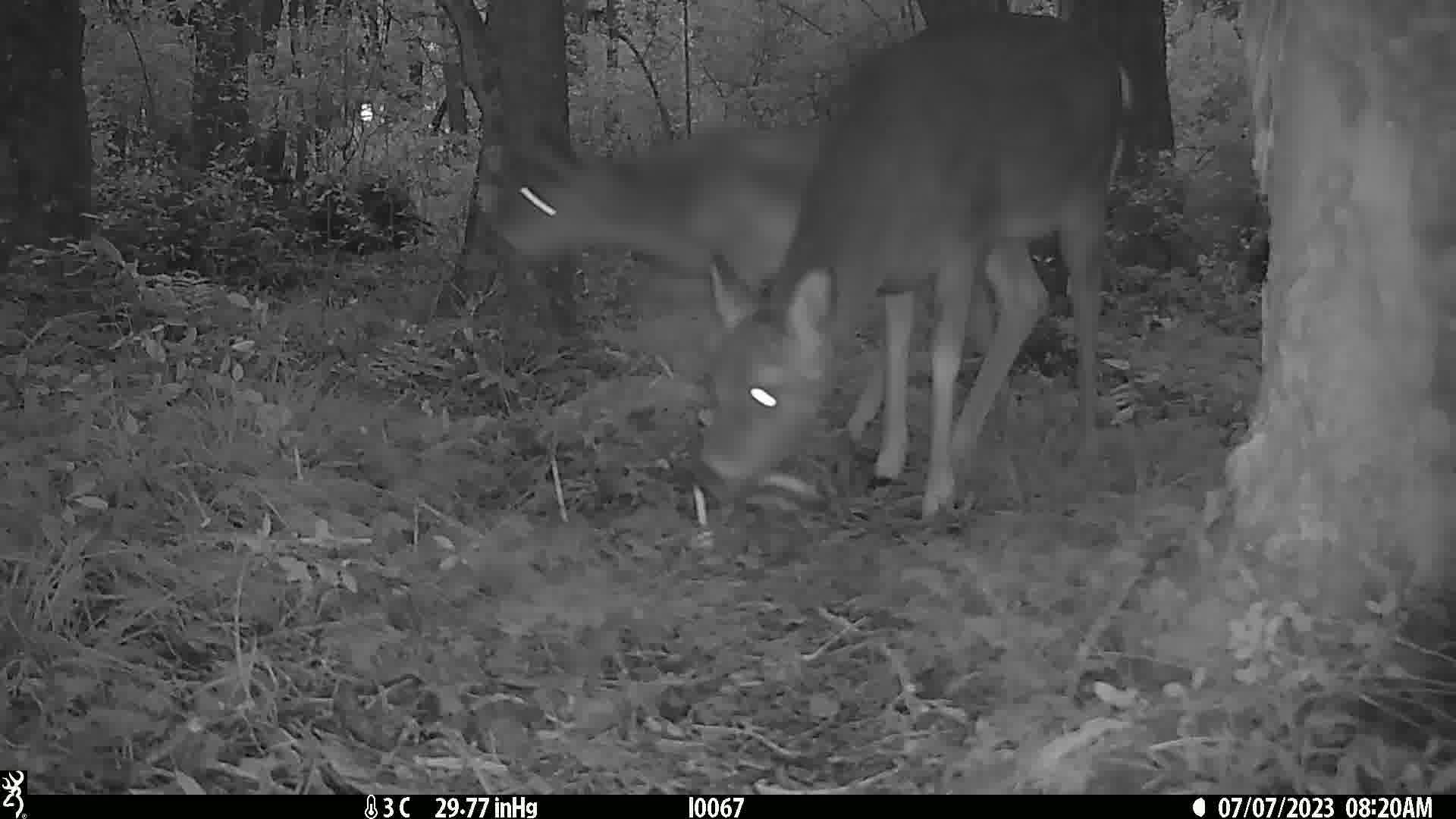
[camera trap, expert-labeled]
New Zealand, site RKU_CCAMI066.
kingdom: Animalia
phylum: Chordata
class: Mammalia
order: Artiodactyla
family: Cervidae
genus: Odocoileus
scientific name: Odocoileus virginianus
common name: white-tailed deer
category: white tailed deer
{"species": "white tailed deer (white-tailed deer) (Odocoileus virginianus)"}